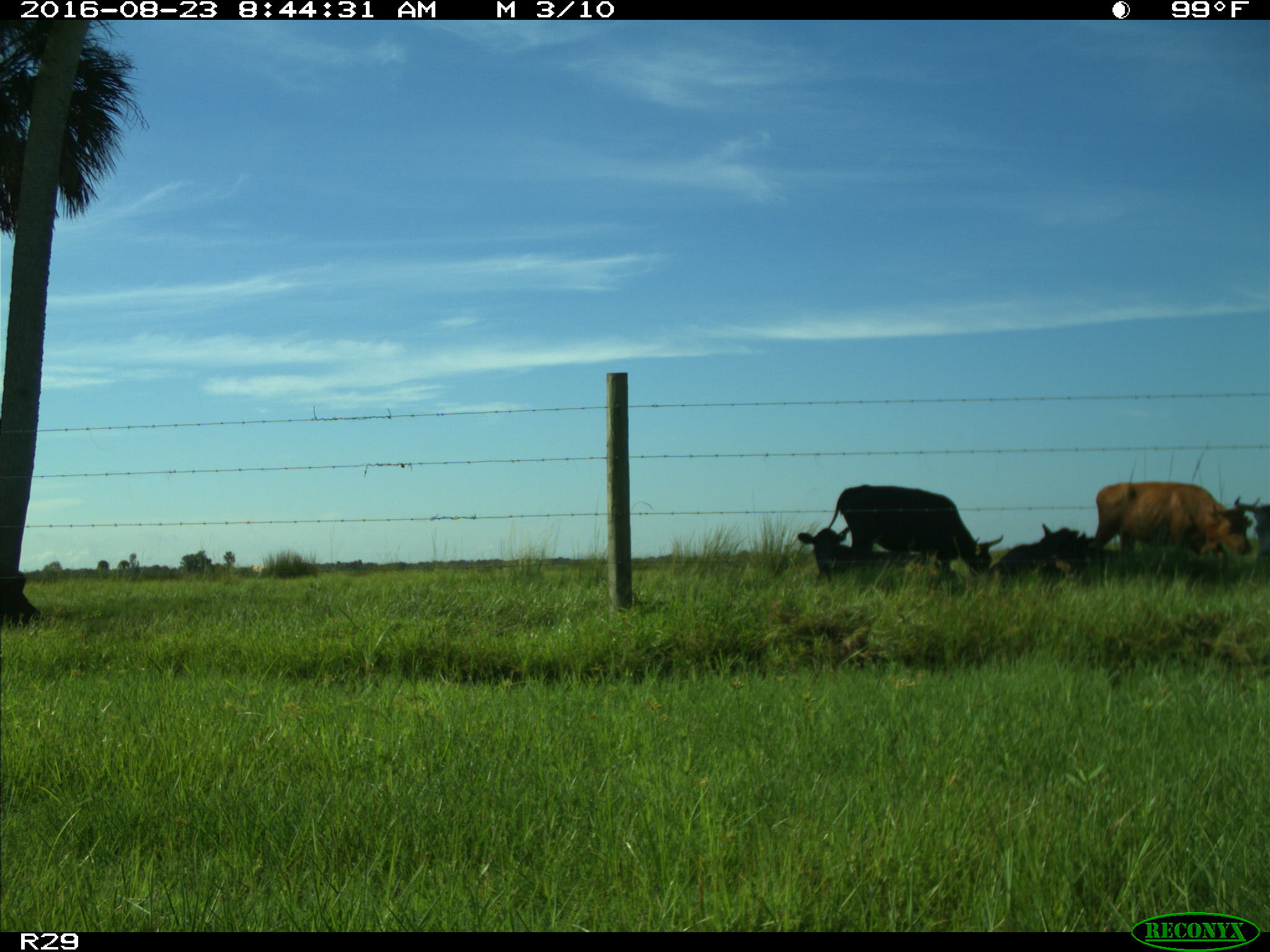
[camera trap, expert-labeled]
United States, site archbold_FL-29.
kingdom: Animalia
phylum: Chordata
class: Mammalia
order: Artiodactyla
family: Bovidae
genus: Bos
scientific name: Bos taurus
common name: domestic cow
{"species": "Bos taurus (domestic cow)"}